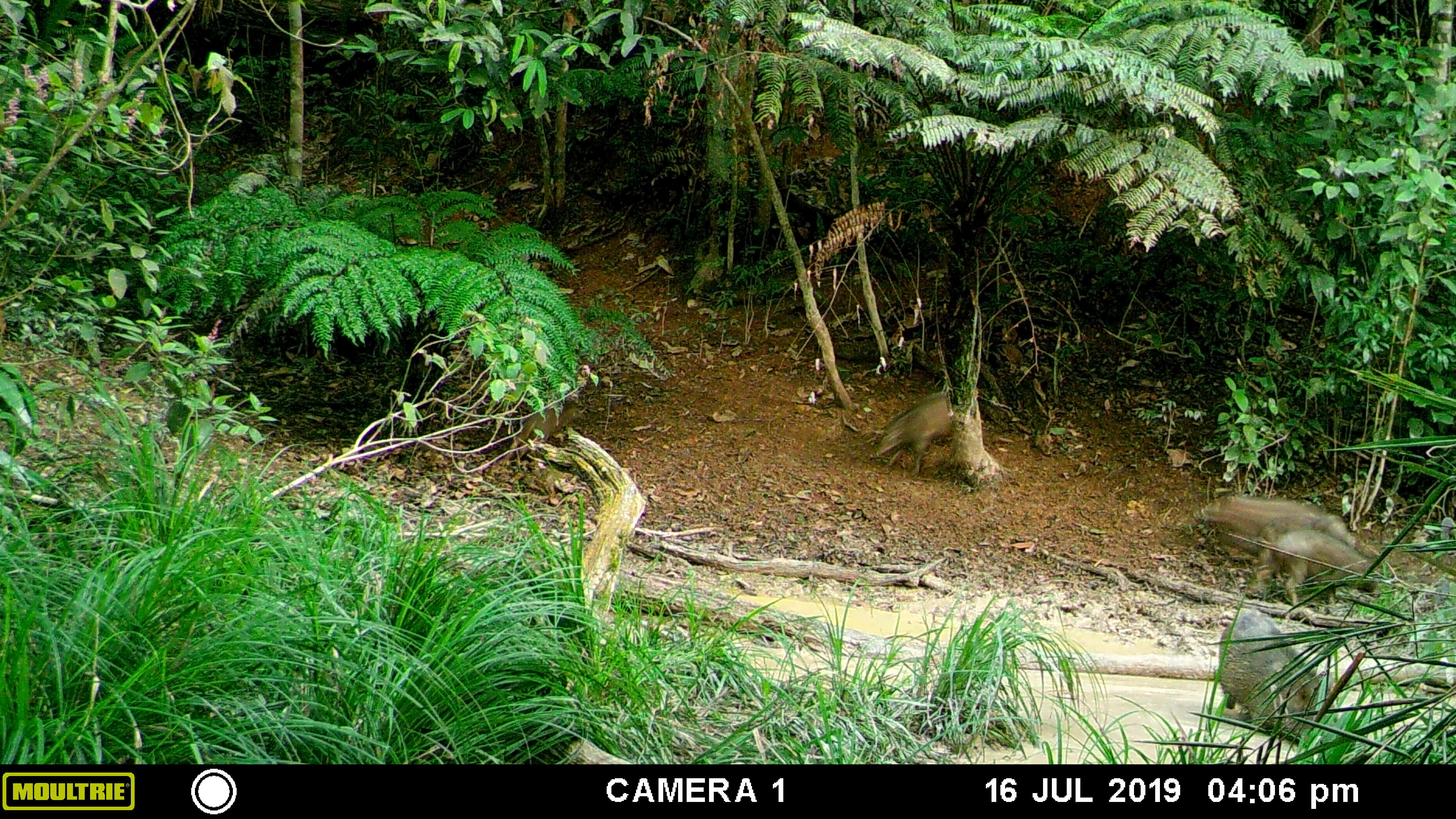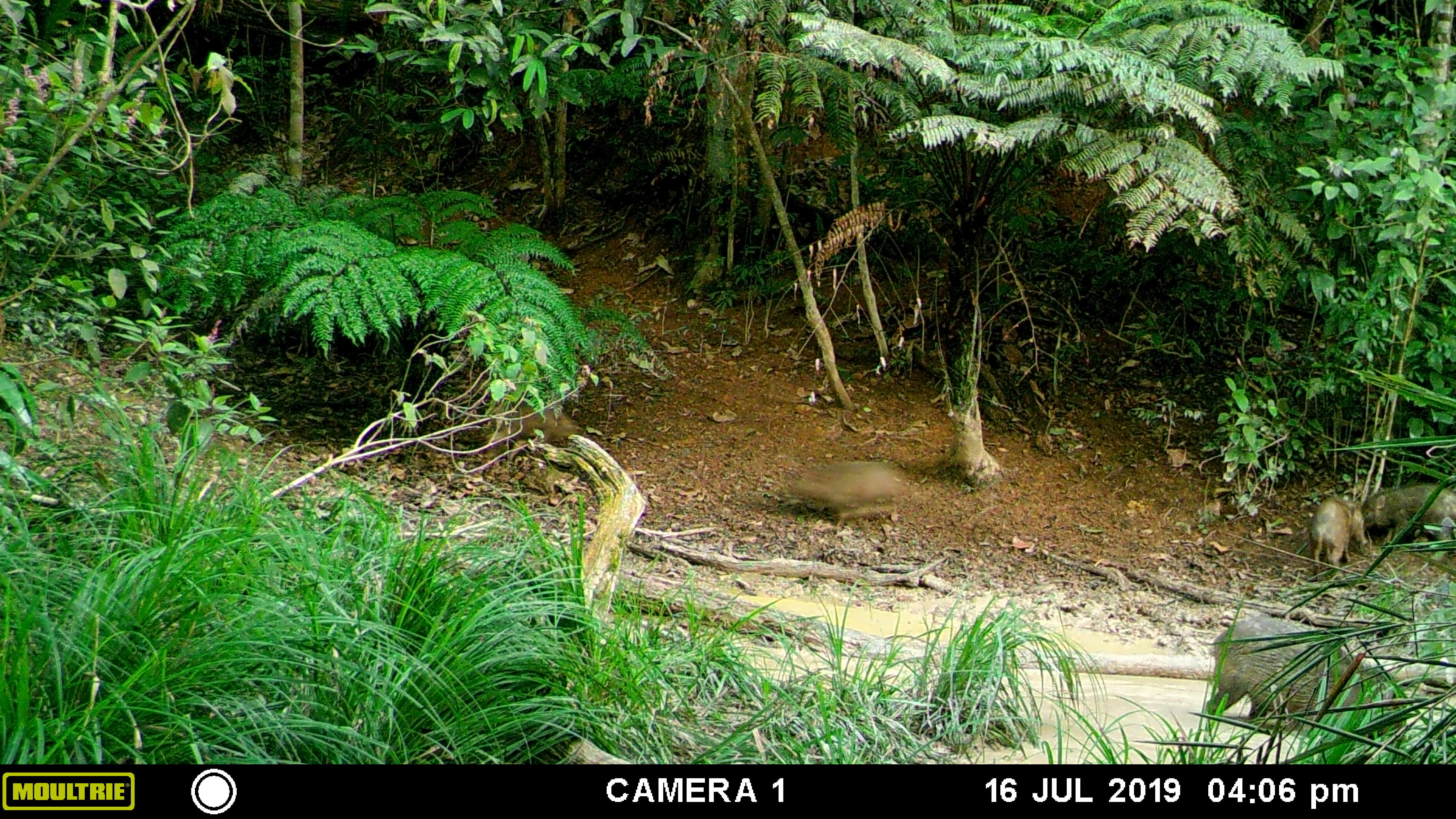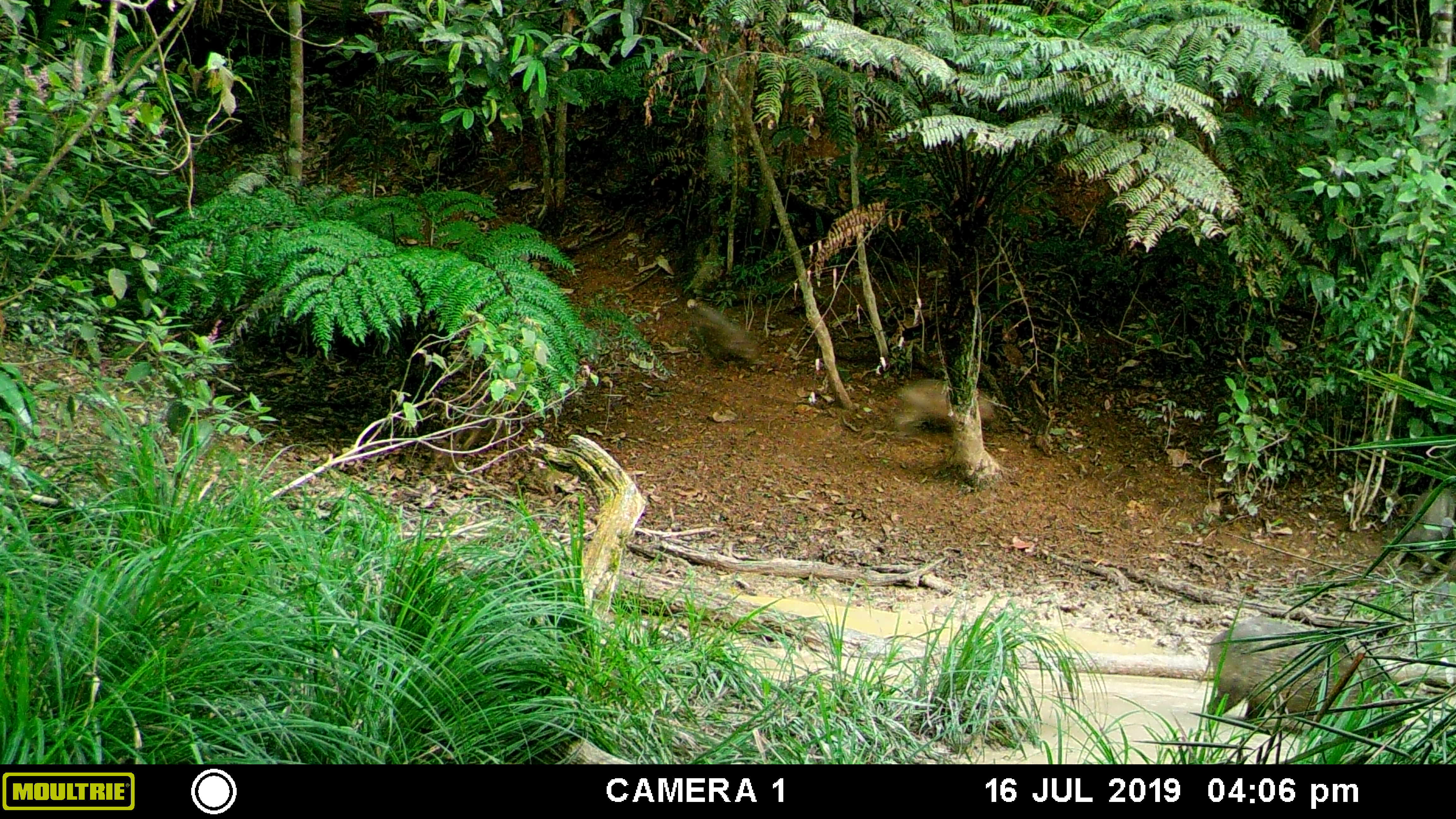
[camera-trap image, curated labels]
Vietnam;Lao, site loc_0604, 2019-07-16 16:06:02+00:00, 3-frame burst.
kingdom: Animalia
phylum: Chordata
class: Mammalia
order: Artiodactyla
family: Suidae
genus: Sus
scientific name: Sus scrofa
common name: eurasian wild pig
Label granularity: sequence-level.